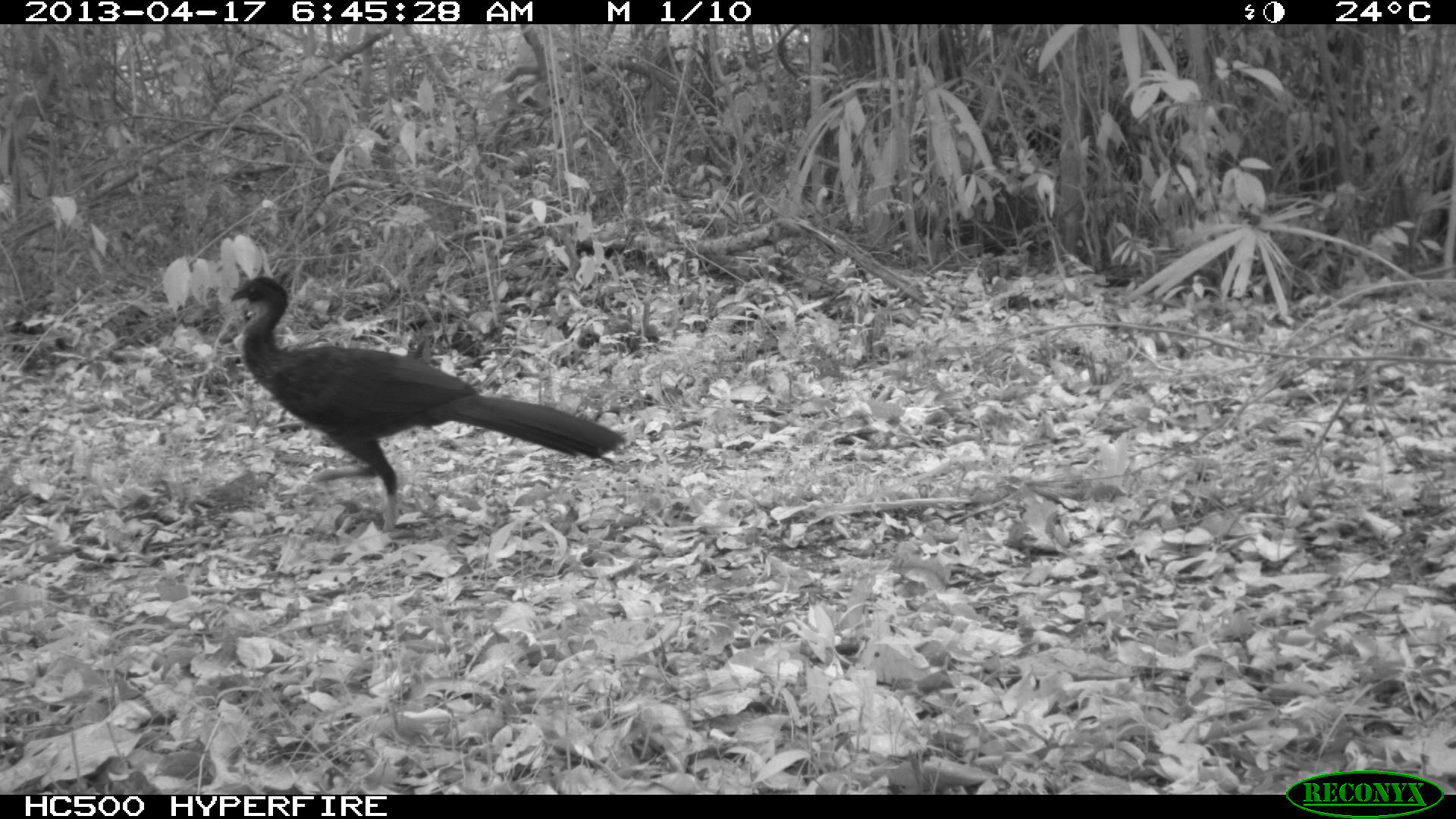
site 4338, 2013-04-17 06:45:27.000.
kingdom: Animalia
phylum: Chordata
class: Aves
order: Galliformes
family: Cracidae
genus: Penelope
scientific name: Penelope purpurascens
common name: crested guan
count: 1